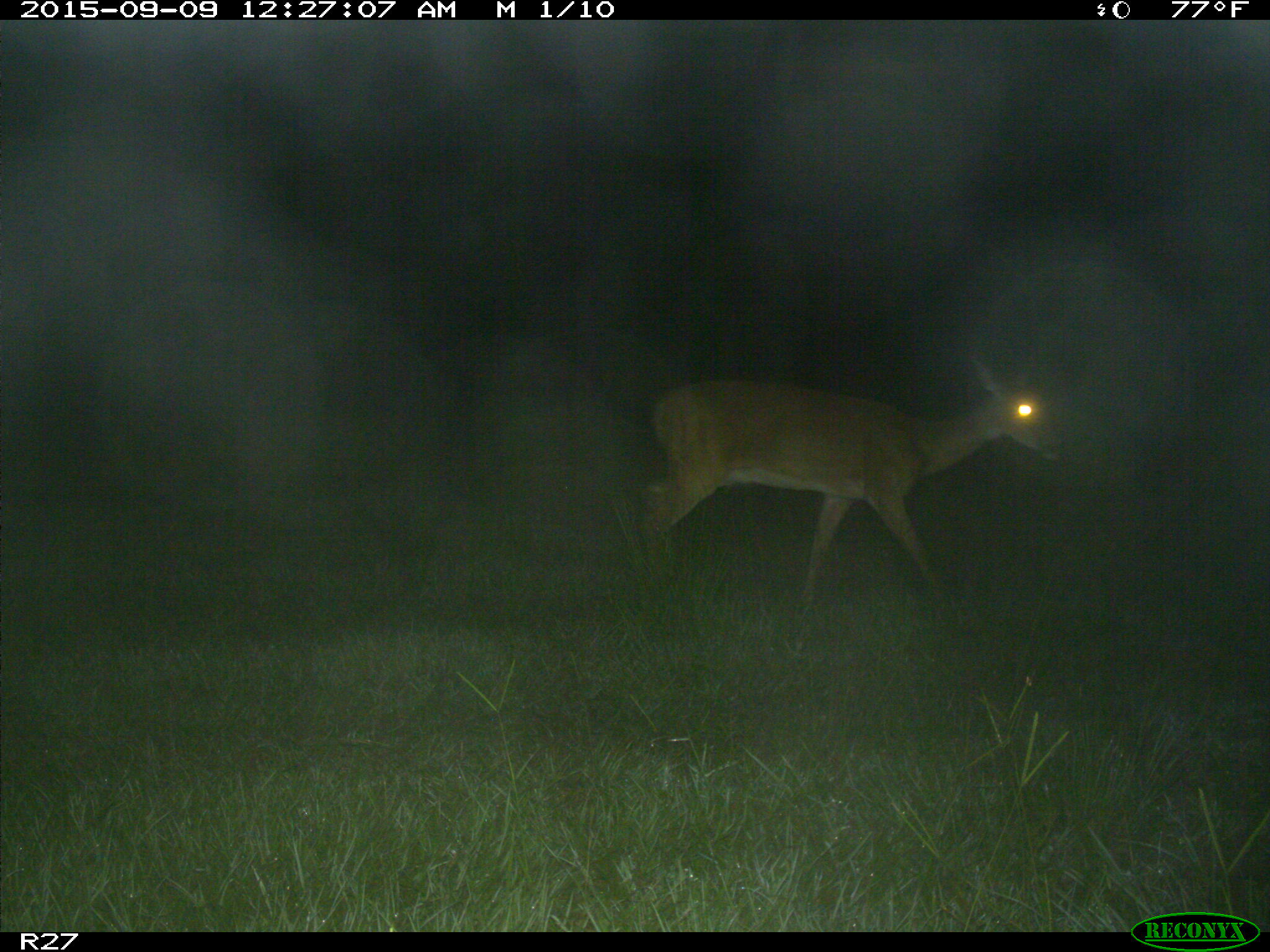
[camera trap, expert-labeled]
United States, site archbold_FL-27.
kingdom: Animalia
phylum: Chordata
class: Mammalia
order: Artiodactyla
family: Cervidae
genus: Odocoileus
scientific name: Odocoileus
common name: deer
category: unidentified deer